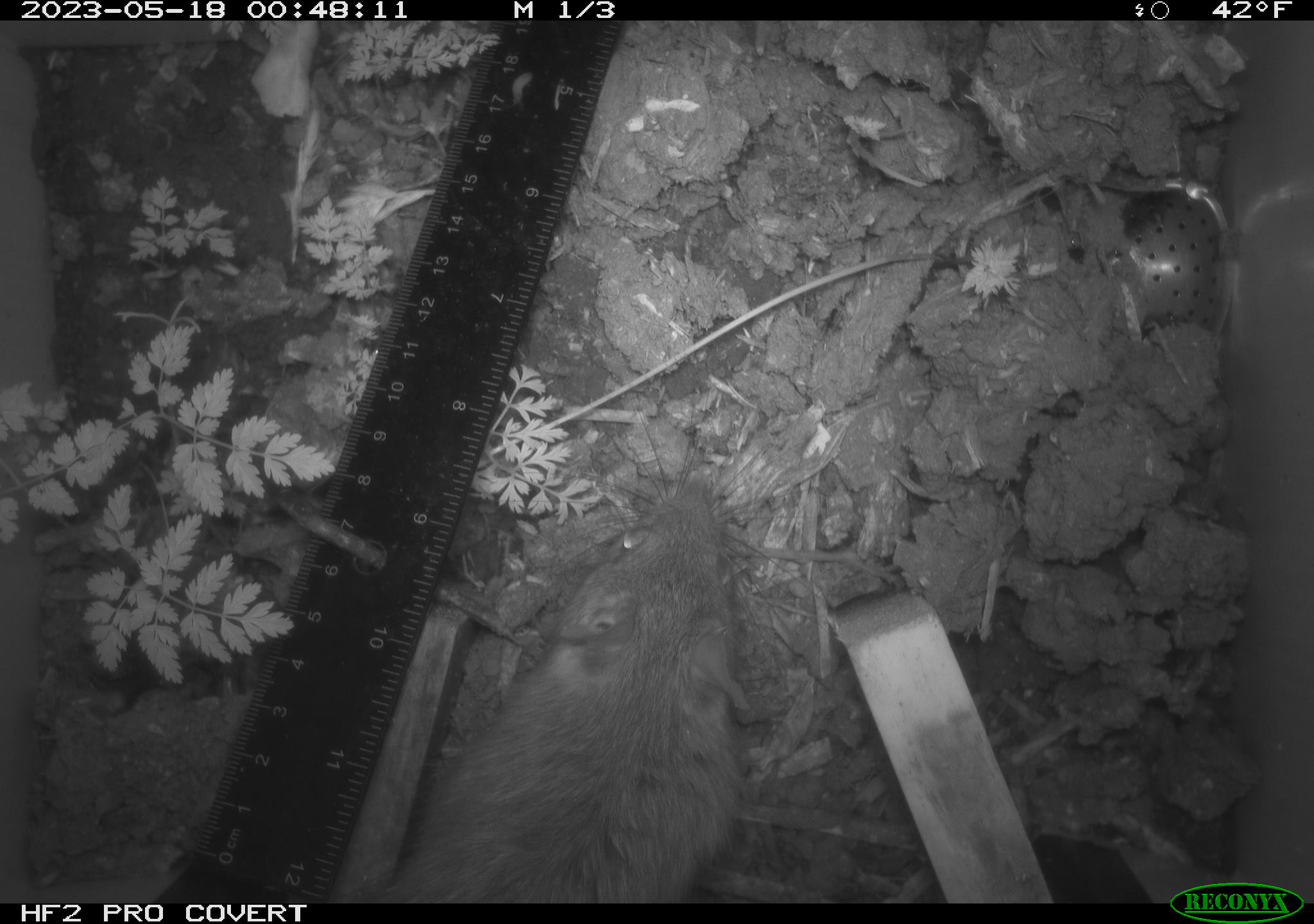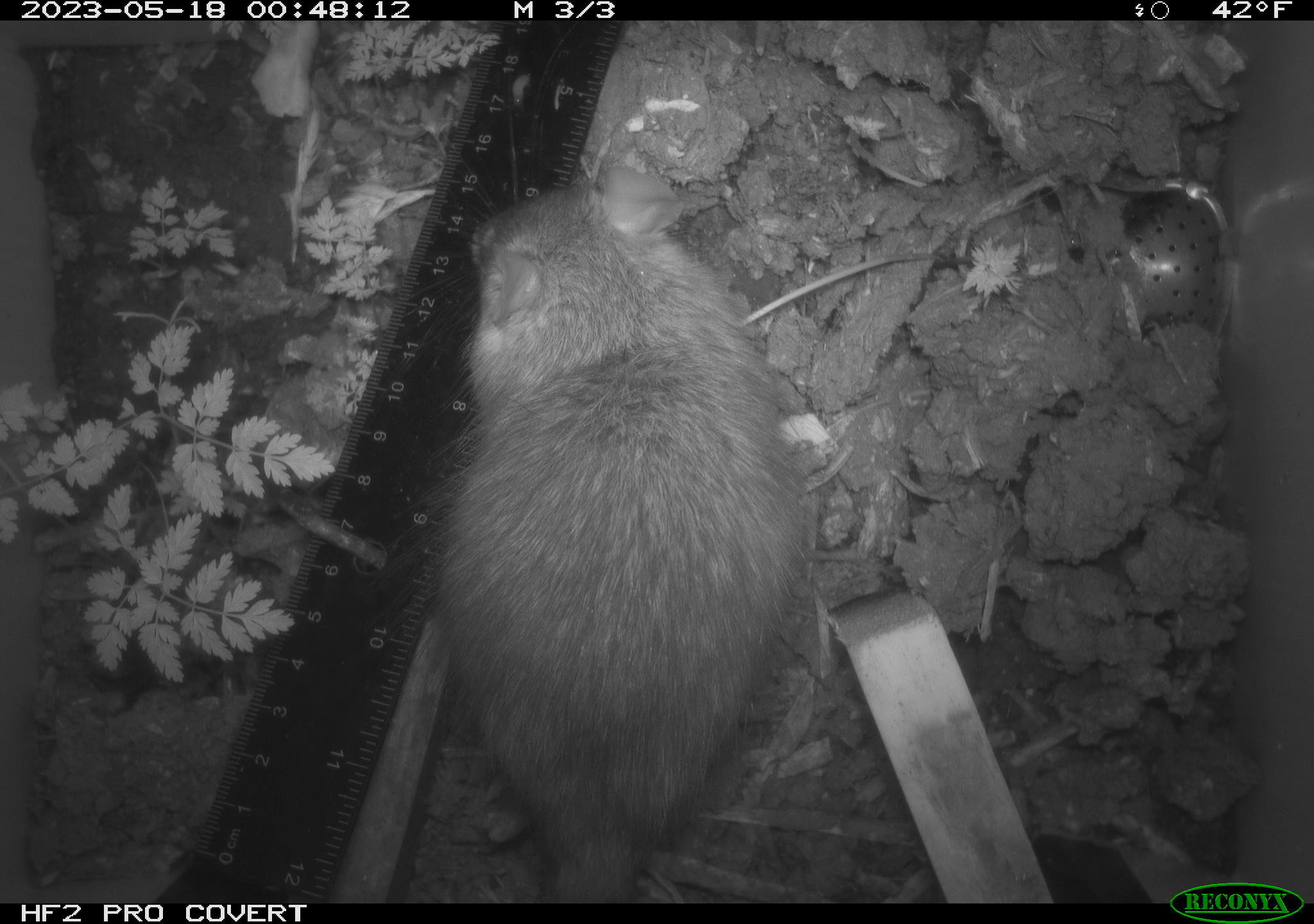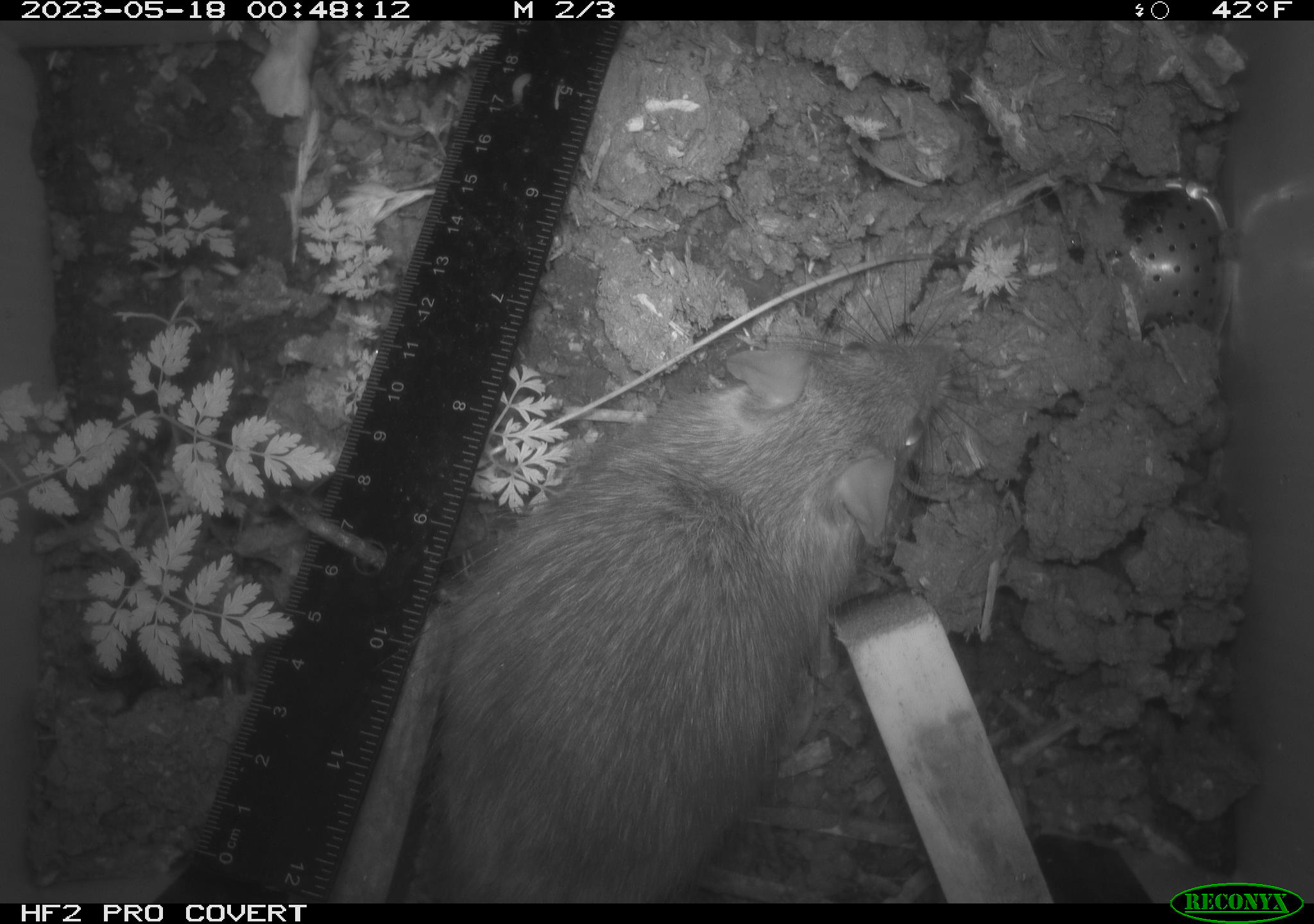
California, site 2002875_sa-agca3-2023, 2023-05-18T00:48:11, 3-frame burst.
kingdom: Animalia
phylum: Chordata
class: Mammalia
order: Rodentia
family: Muridae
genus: Rattus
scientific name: Rattus rattus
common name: house rat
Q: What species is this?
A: House rat (Rattus rattus).